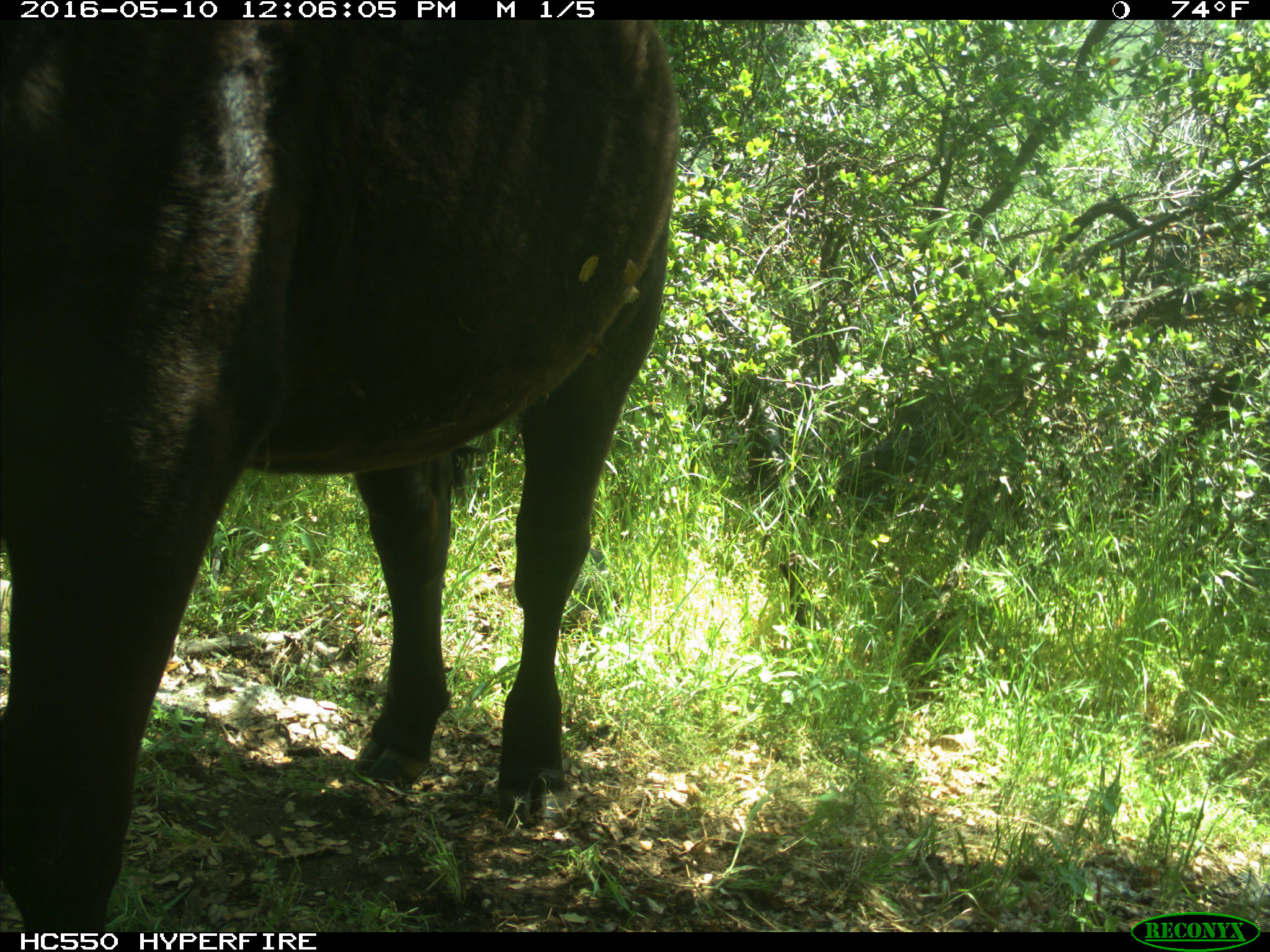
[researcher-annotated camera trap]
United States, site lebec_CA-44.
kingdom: Animalia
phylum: Chordata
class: Mammalia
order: Artiodactyla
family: Bovidae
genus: Bos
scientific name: Bos taurus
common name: domestic cow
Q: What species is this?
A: Bos taurus (domestic cow).